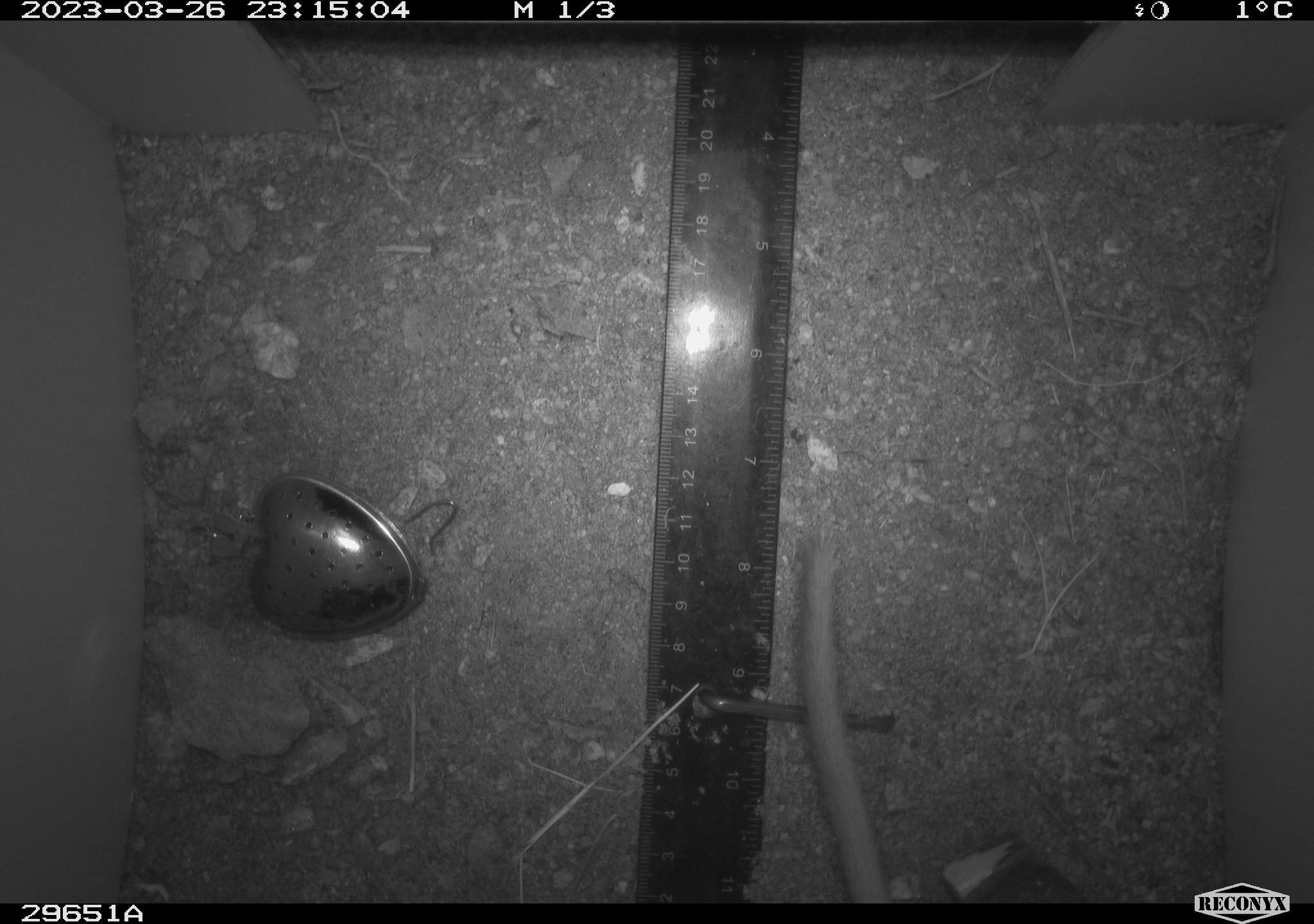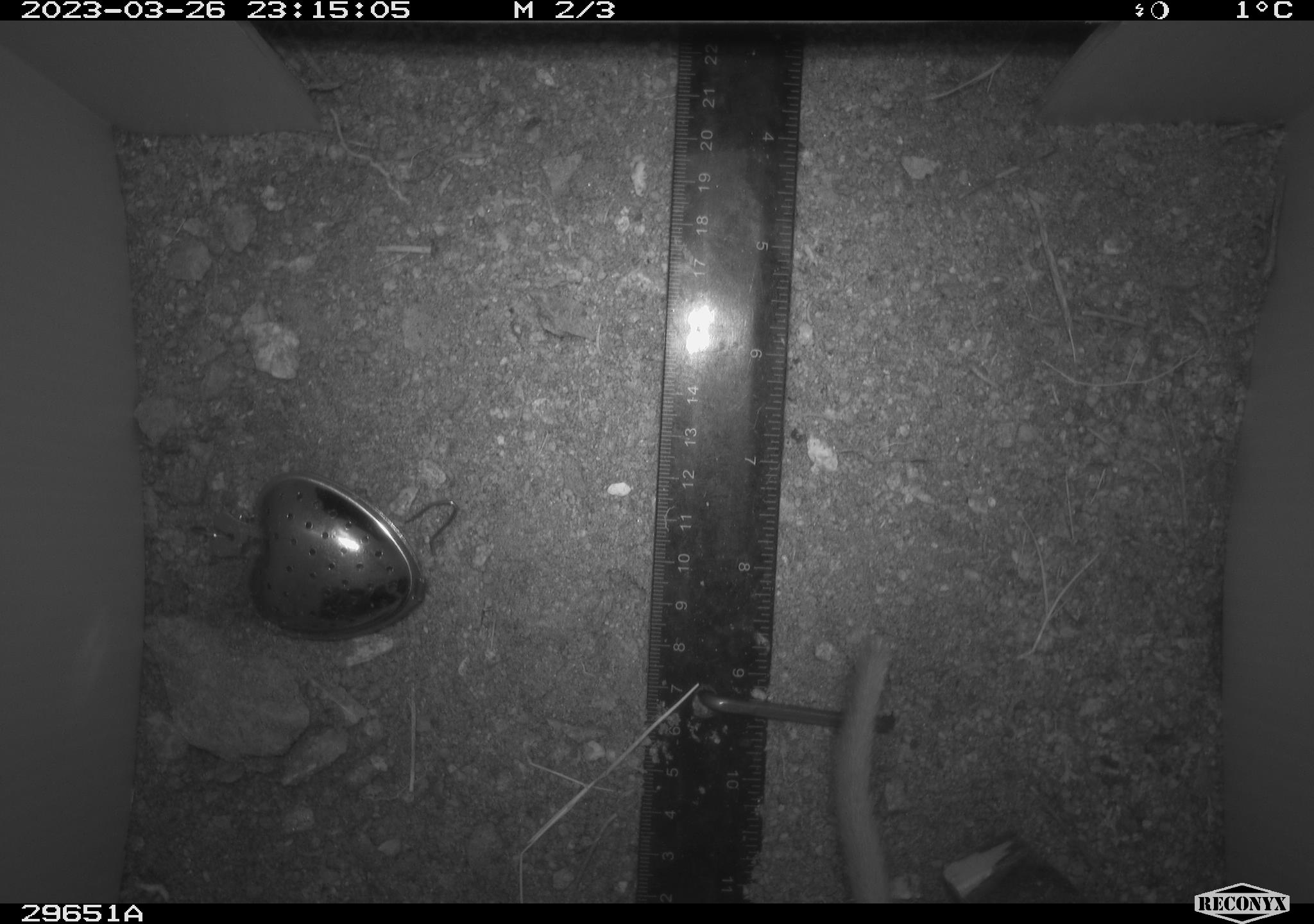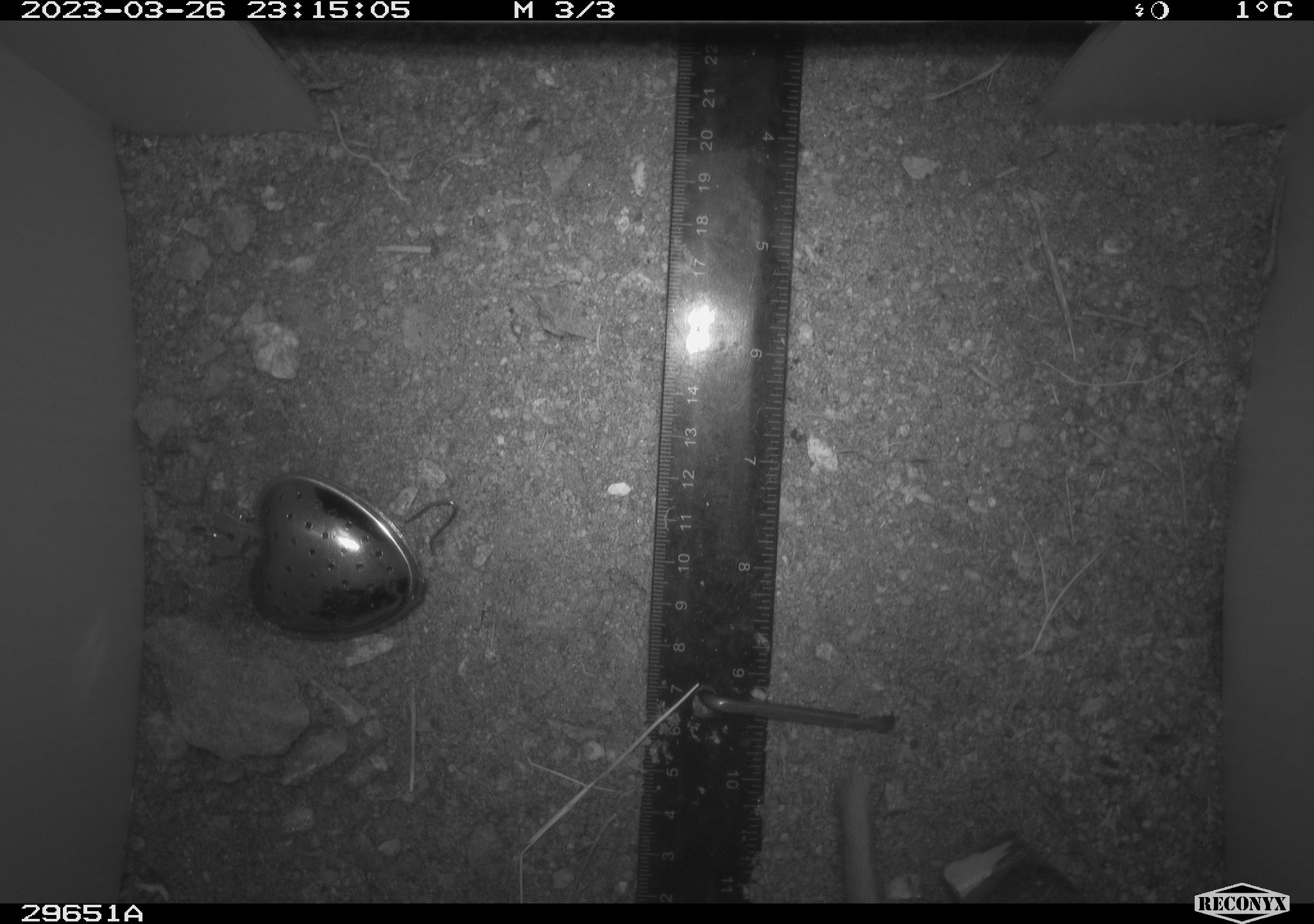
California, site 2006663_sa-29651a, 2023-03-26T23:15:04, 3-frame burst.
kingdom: Animalia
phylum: Chordata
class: Mammalia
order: Rodentia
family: Cricetidae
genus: Neotoma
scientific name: Neotoma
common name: pack rat or woodrat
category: neotoma species